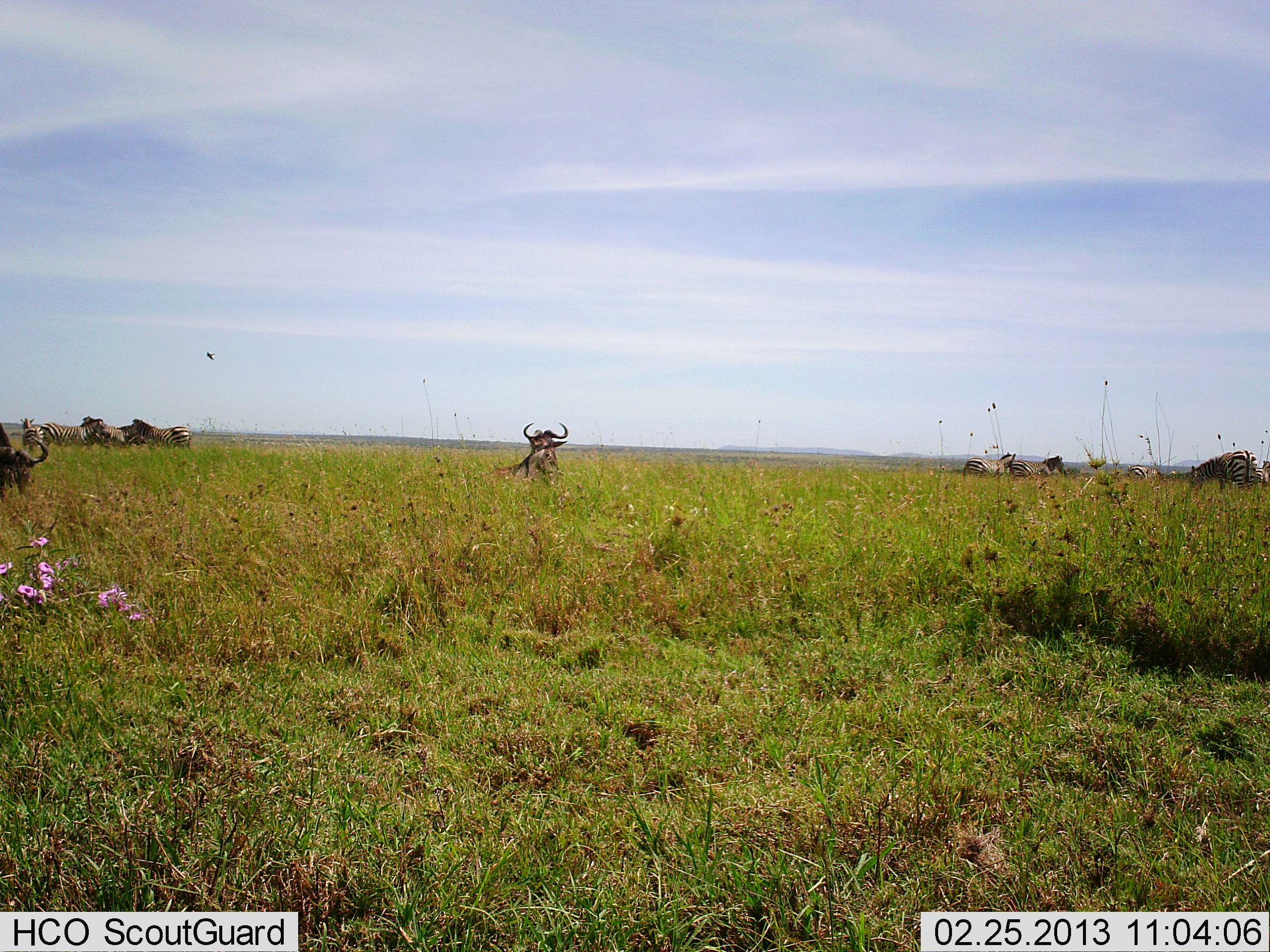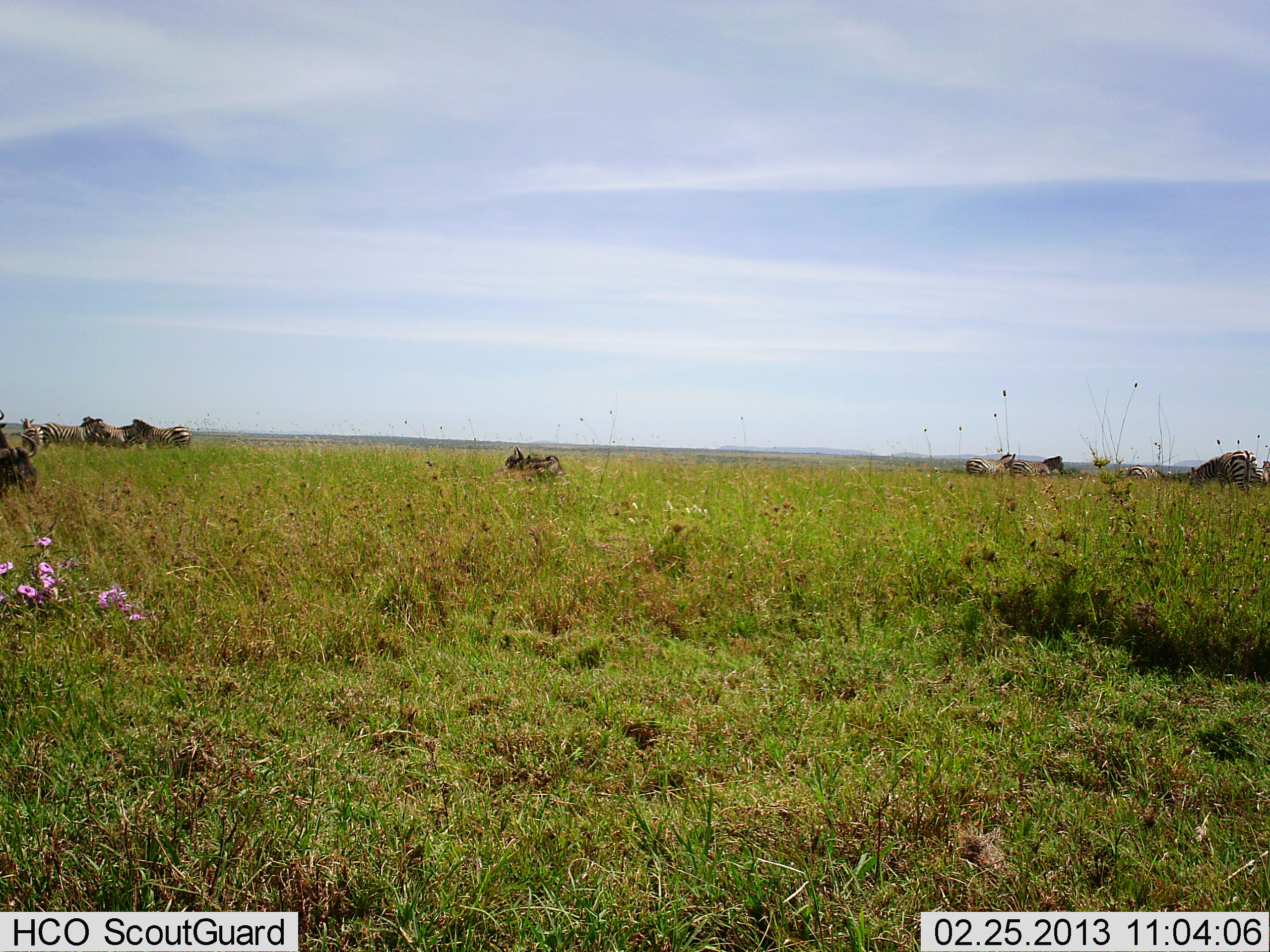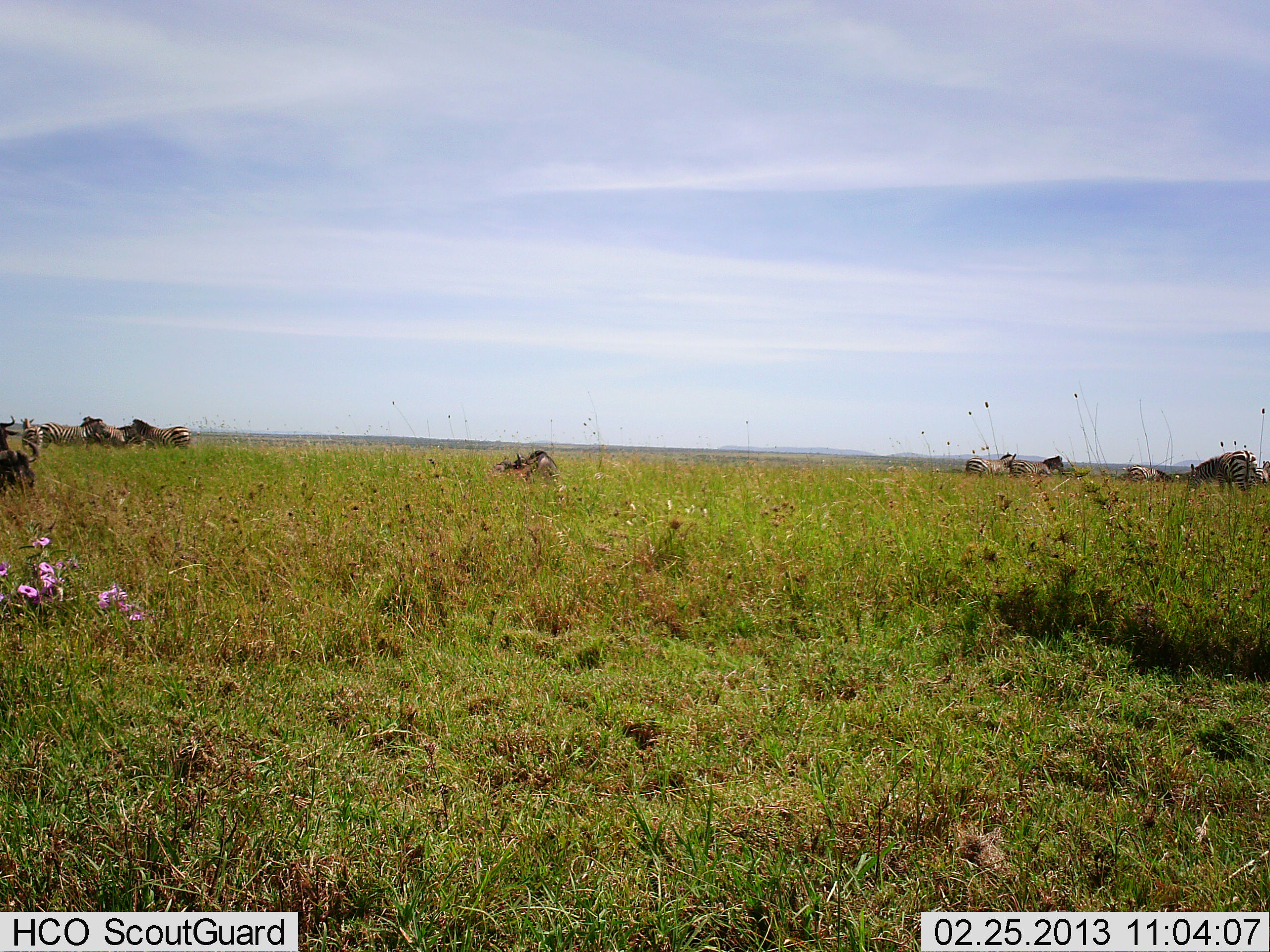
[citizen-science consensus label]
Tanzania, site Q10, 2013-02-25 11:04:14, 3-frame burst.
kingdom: Animalia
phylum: Chordata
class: Mammalia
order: Artiodactyla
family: Bovidae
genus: Connochaetes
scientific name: Connochaetes taurinus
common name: blue wildebeest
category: wildebeest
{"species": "wildebeest (blue wildebeest) (Connochaetes taurinus)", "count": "2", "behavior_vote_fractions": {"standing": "31%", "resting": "38%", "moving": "12%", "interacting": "0%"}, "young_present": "0%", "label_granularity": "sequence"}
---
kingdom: Animalia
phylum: Chordata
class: Mammalia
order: Perissodactyla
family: Equidae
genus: Equus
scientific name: Equus quagga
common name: plains zebra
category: zebra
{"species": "zebra (plains zebra) (Equus quagga)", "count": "8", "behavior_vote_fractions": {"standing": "82%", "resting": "12%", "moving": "12%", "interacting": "0%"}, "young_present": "0%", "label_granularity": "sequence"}